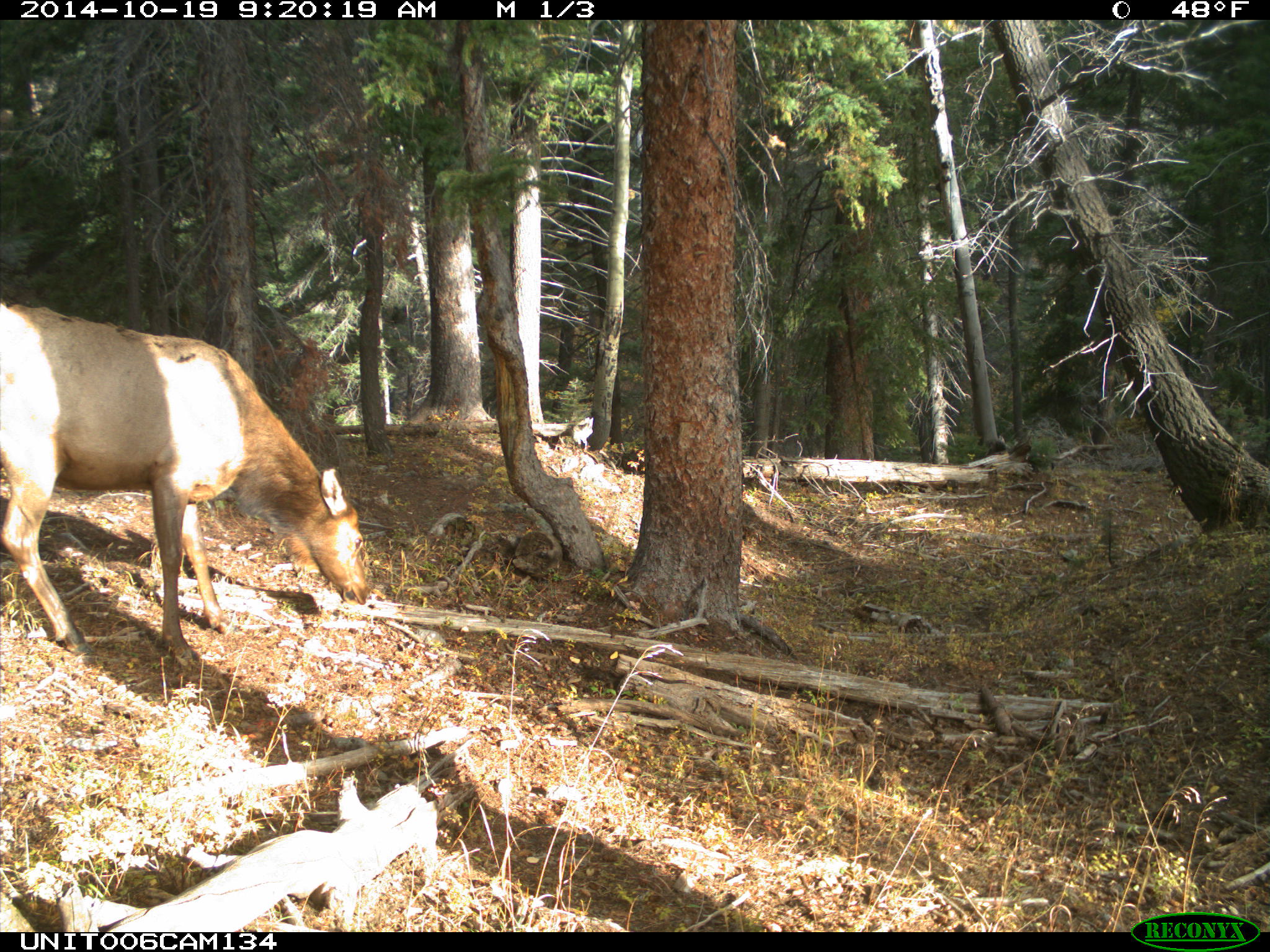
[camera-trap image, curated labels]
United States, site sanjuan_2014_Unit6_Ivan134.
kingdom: Animalia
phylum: Chordata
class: Mammalia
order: Artiodactyla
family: Cervidae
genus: Cervus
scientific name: Cervus elaphus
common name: red deer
Cervus elaphus (red deer).